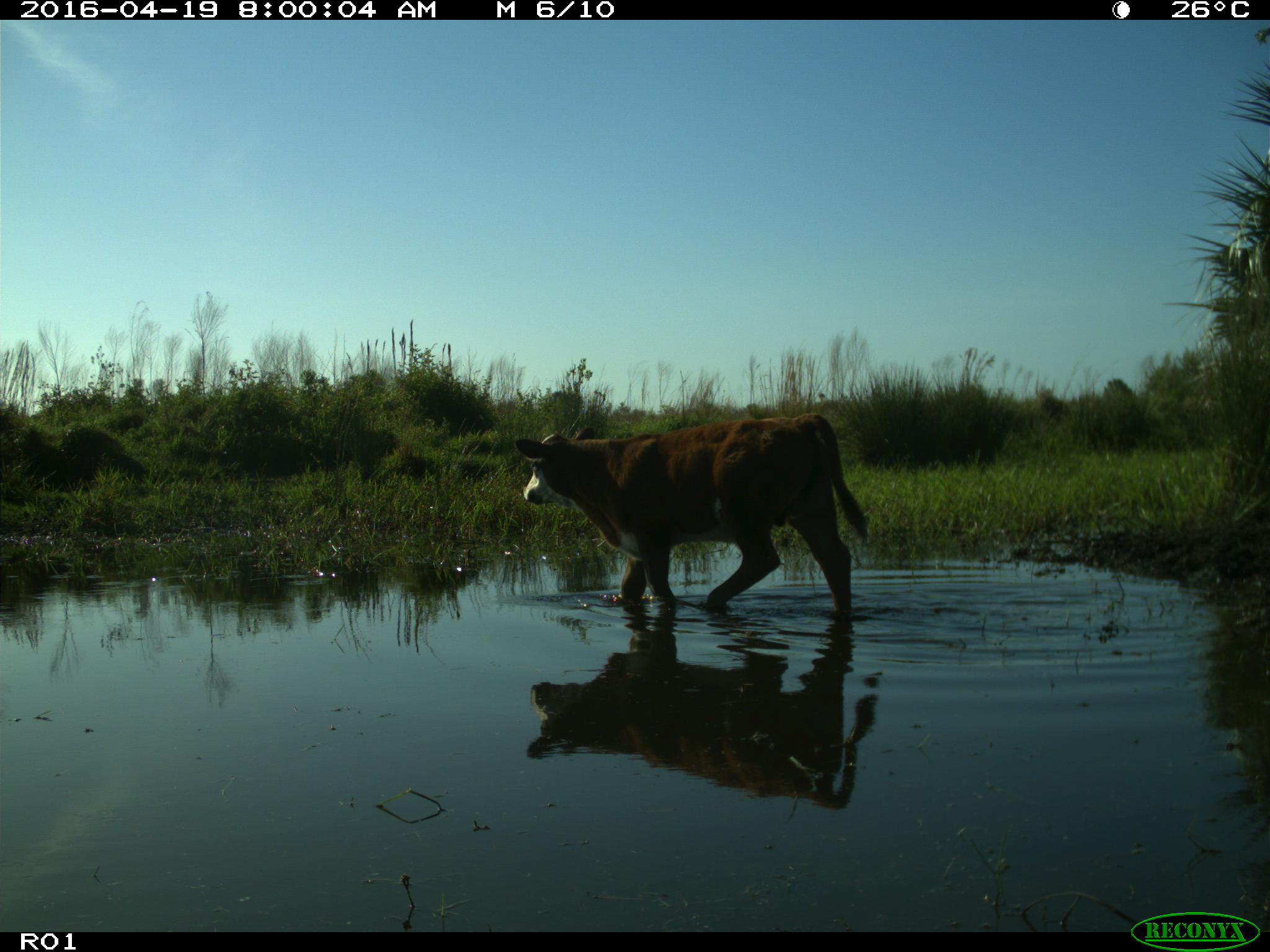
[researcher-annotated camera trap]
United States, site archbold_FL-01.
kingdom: Animalia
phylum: Chordata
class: Mammalia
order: Artiodactyla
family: Bovidae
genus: Bos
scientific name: Bos taurus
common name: domestic cow